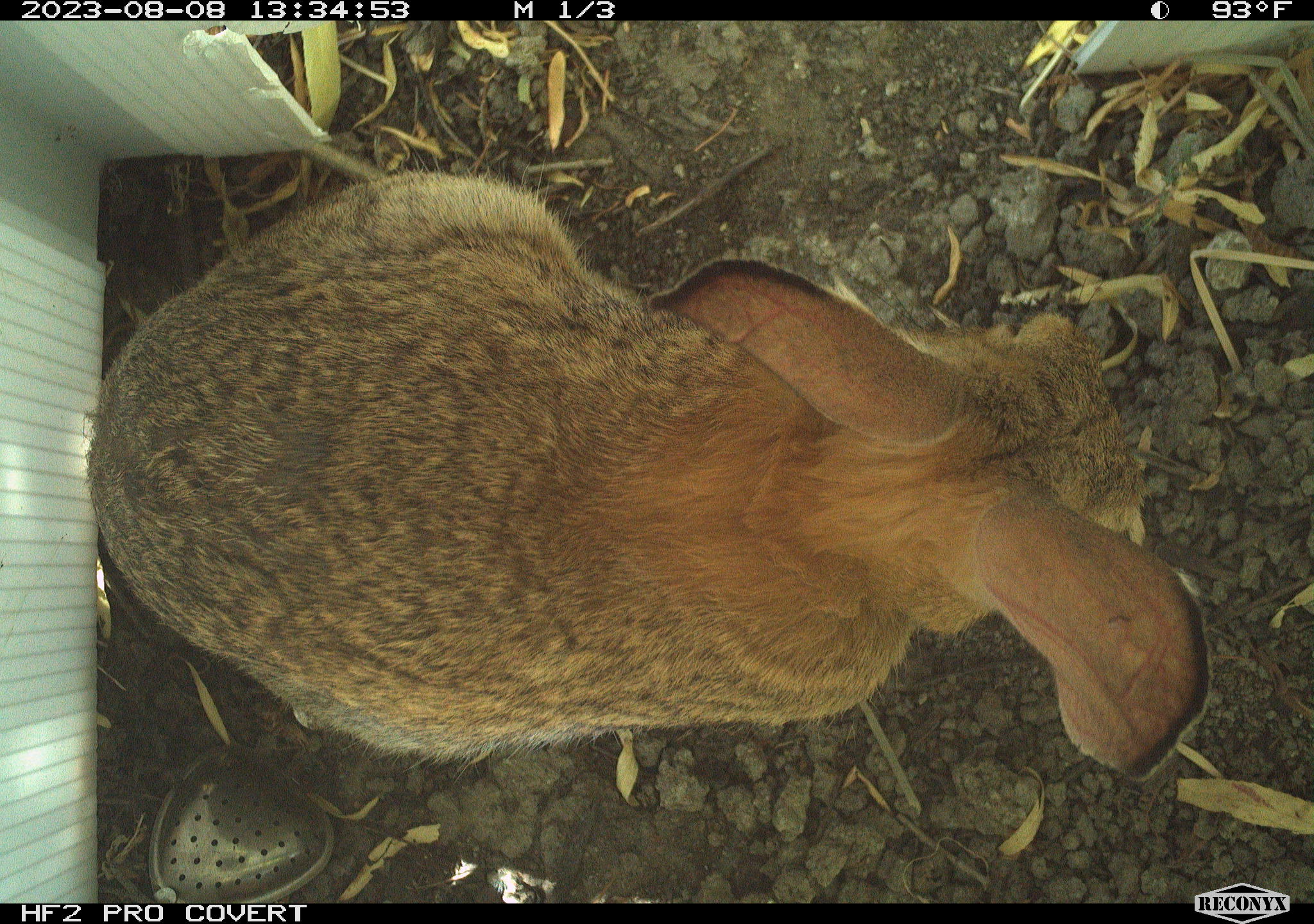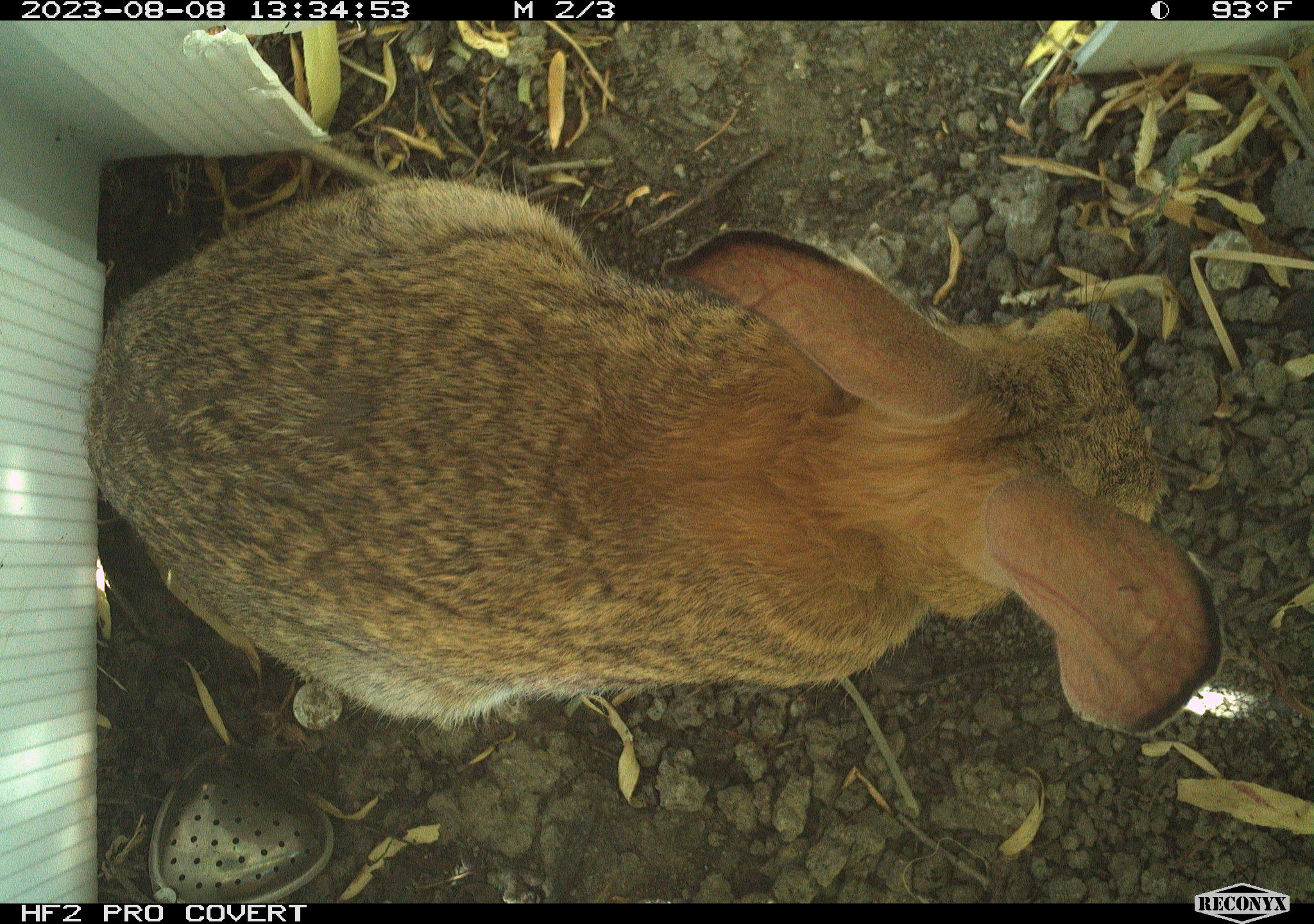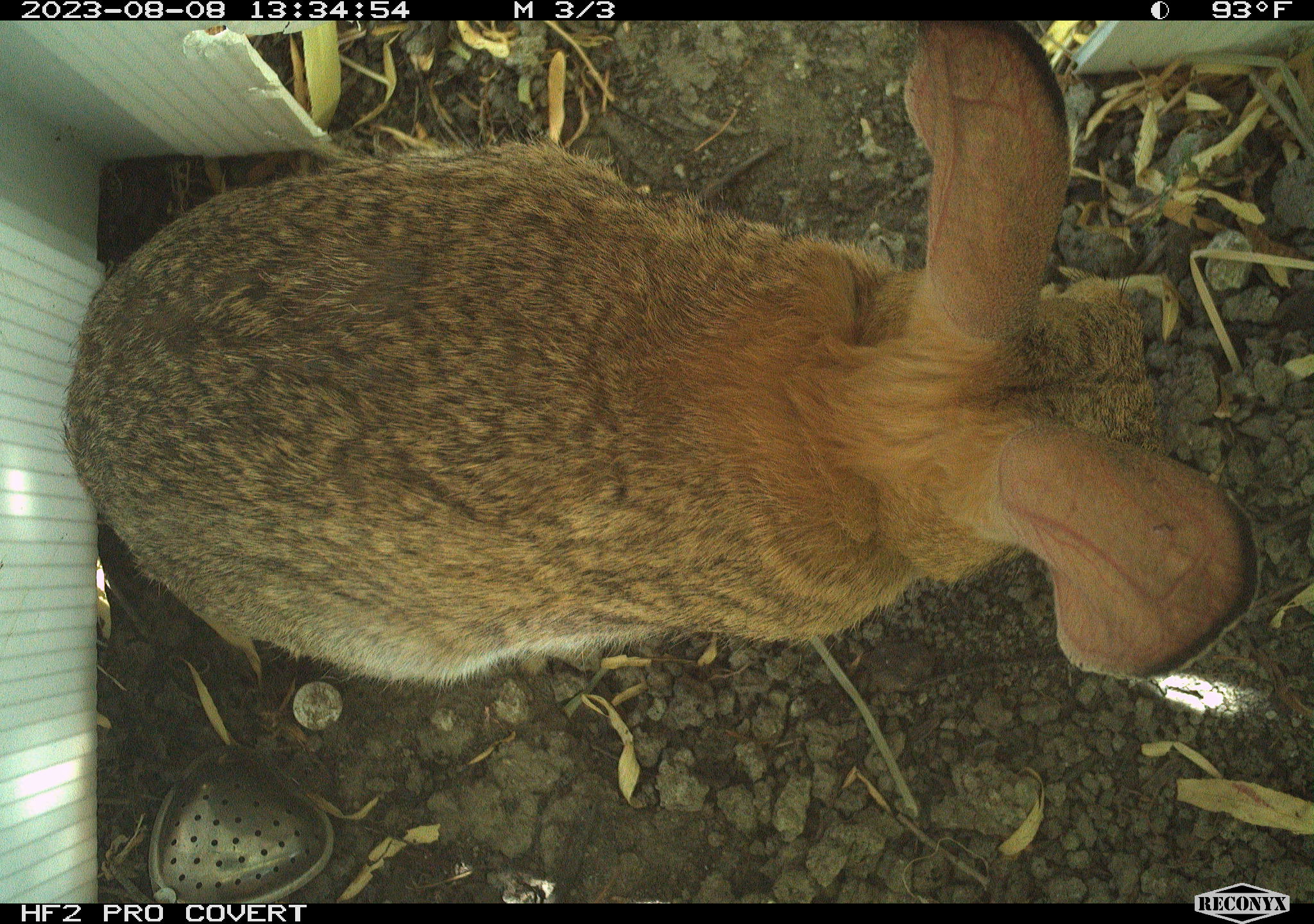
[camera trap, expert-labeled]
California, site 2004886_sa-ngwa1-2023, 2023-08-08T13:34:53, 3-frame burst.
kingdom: Animalia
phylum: Chordata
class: Mammalia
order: Lagomorpha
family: Leporidae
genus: Sylvilagus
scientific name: Sylvilagus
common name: cottontail rabbits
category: sylvilagus species